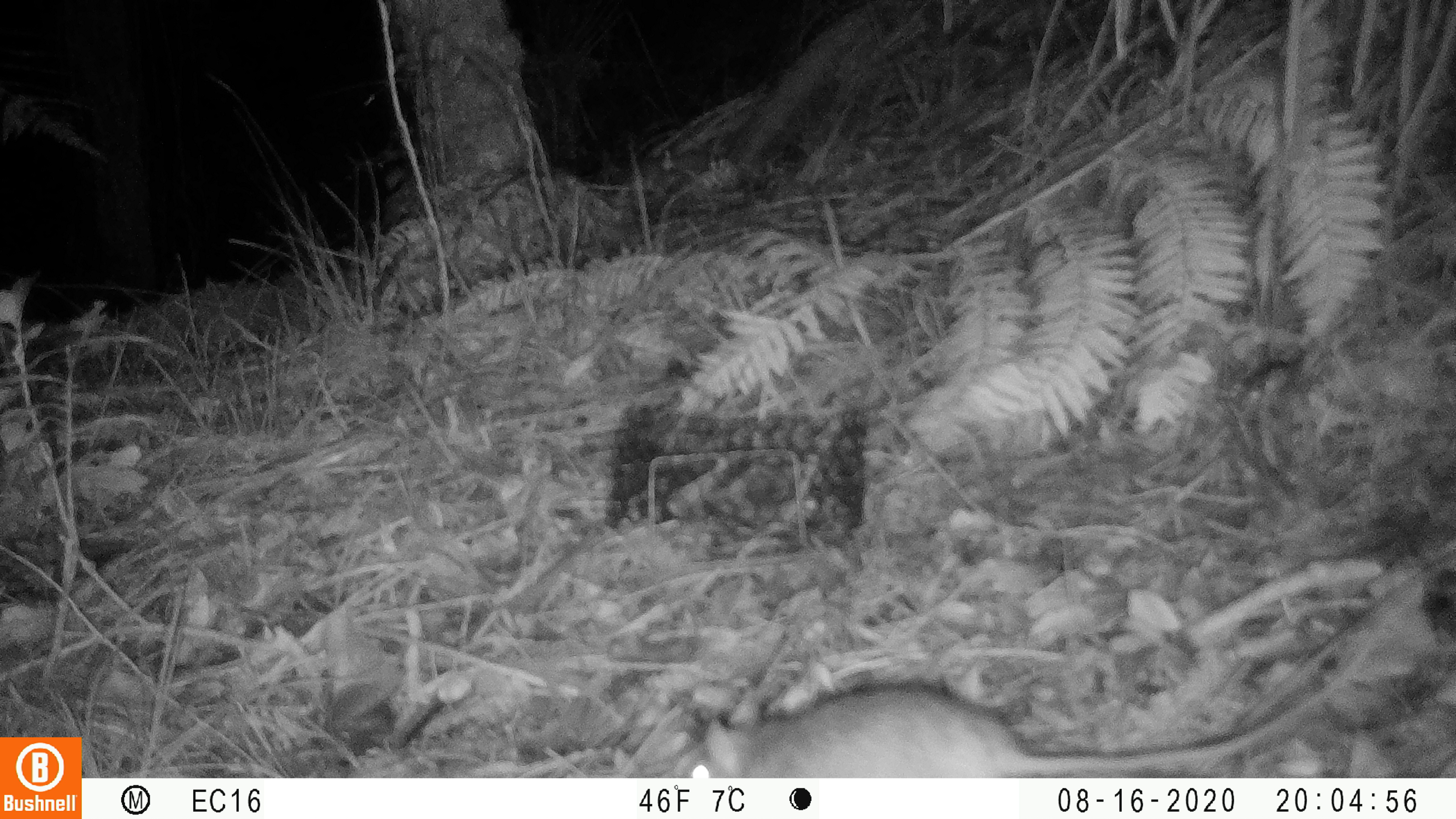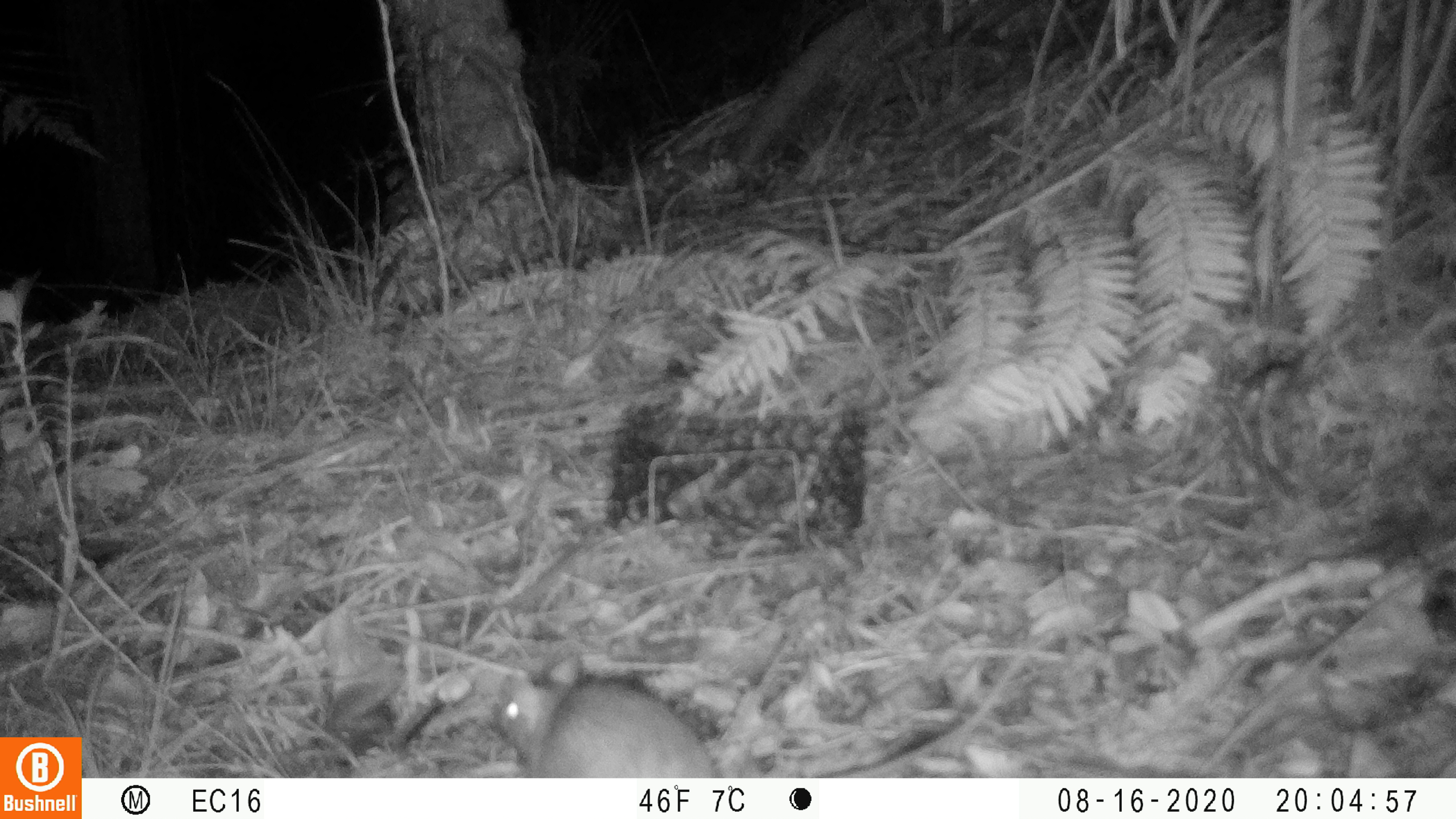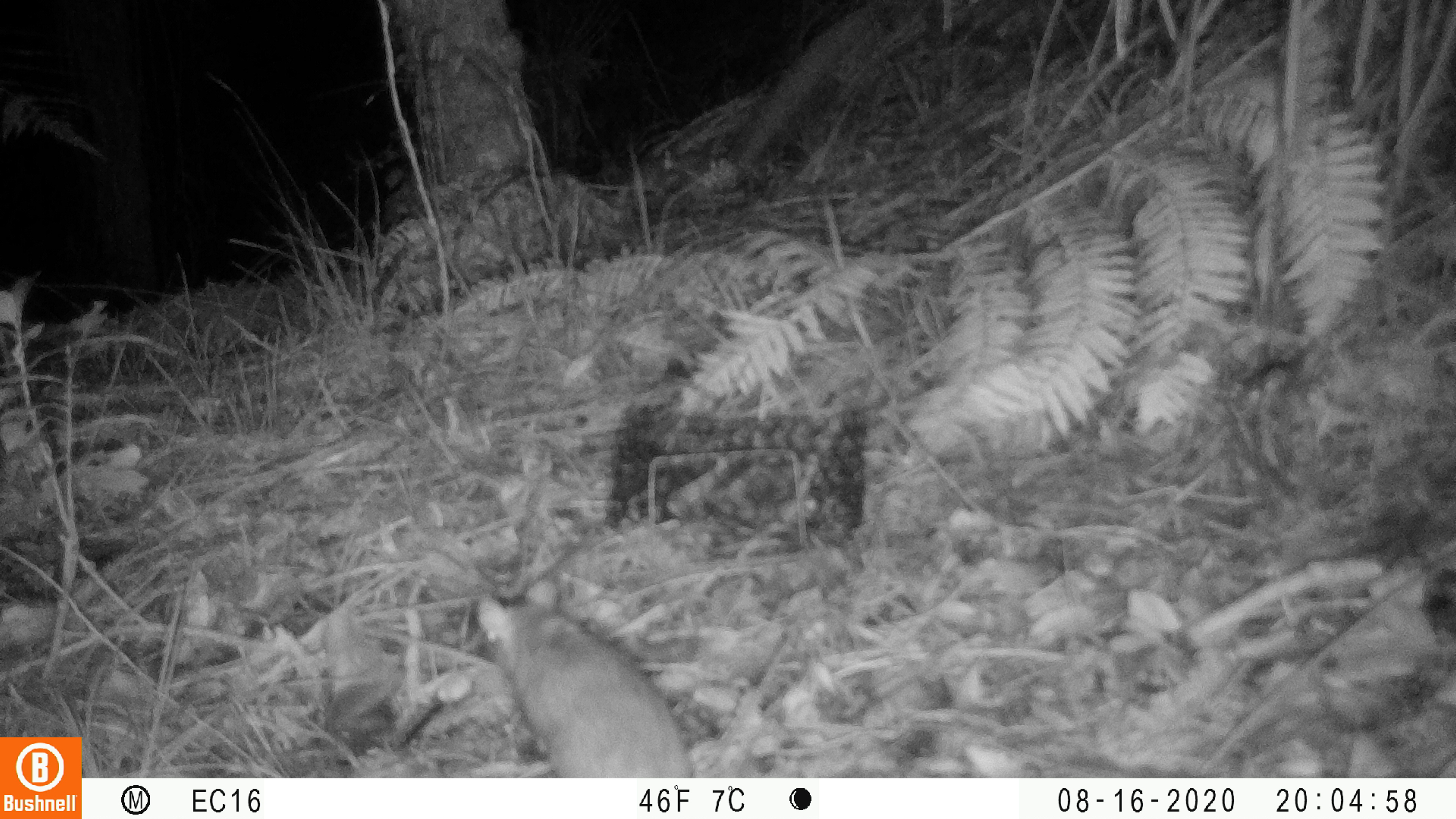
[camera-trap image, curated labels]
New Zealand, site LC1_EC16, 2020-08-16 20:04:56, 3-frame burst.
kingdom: Animalia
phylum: Chordata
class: Mammalia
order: Rodentia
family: Muridae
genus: Rattus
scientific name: Rattus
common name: rat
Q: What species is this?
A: Rat (Rattus).